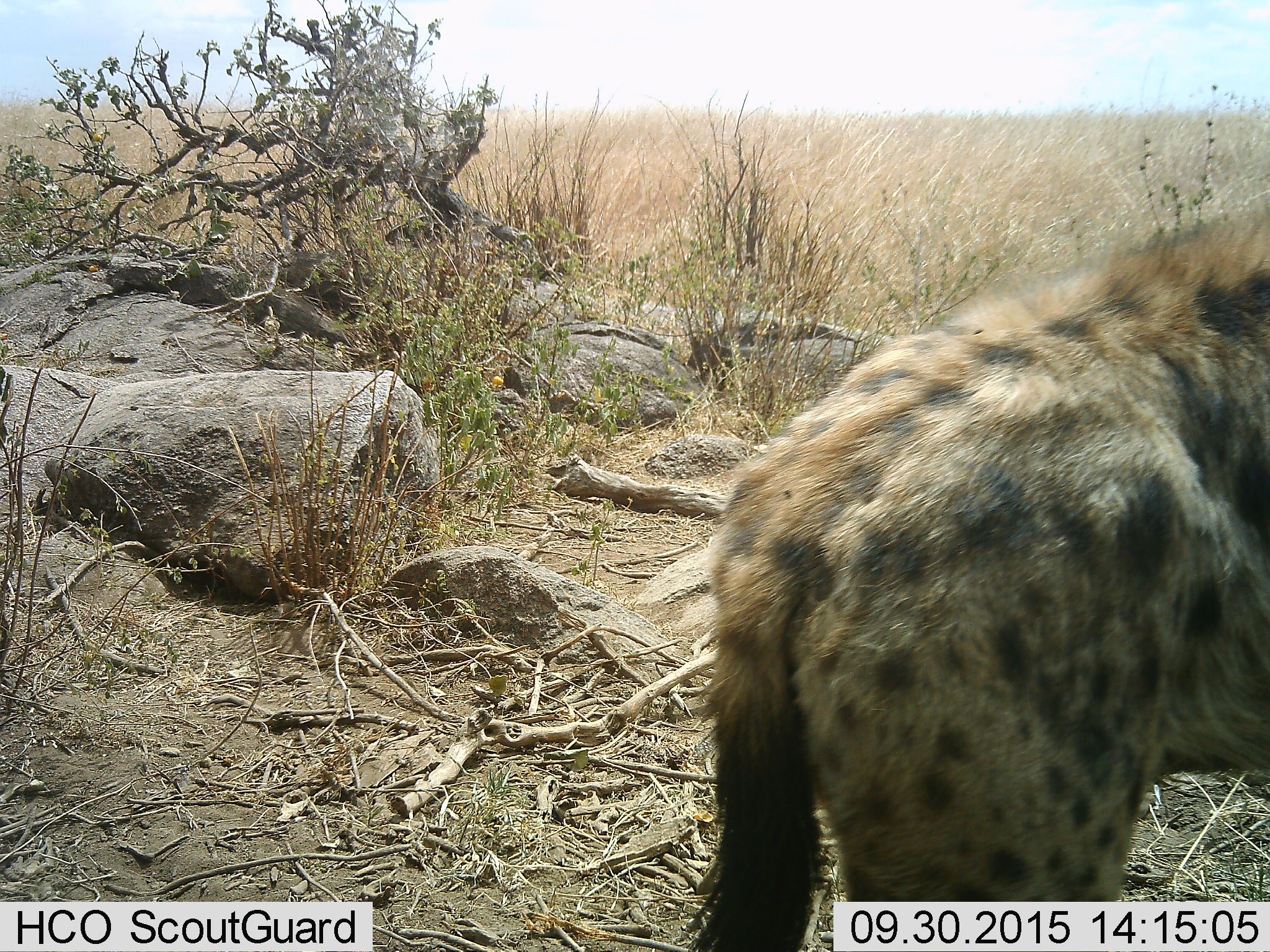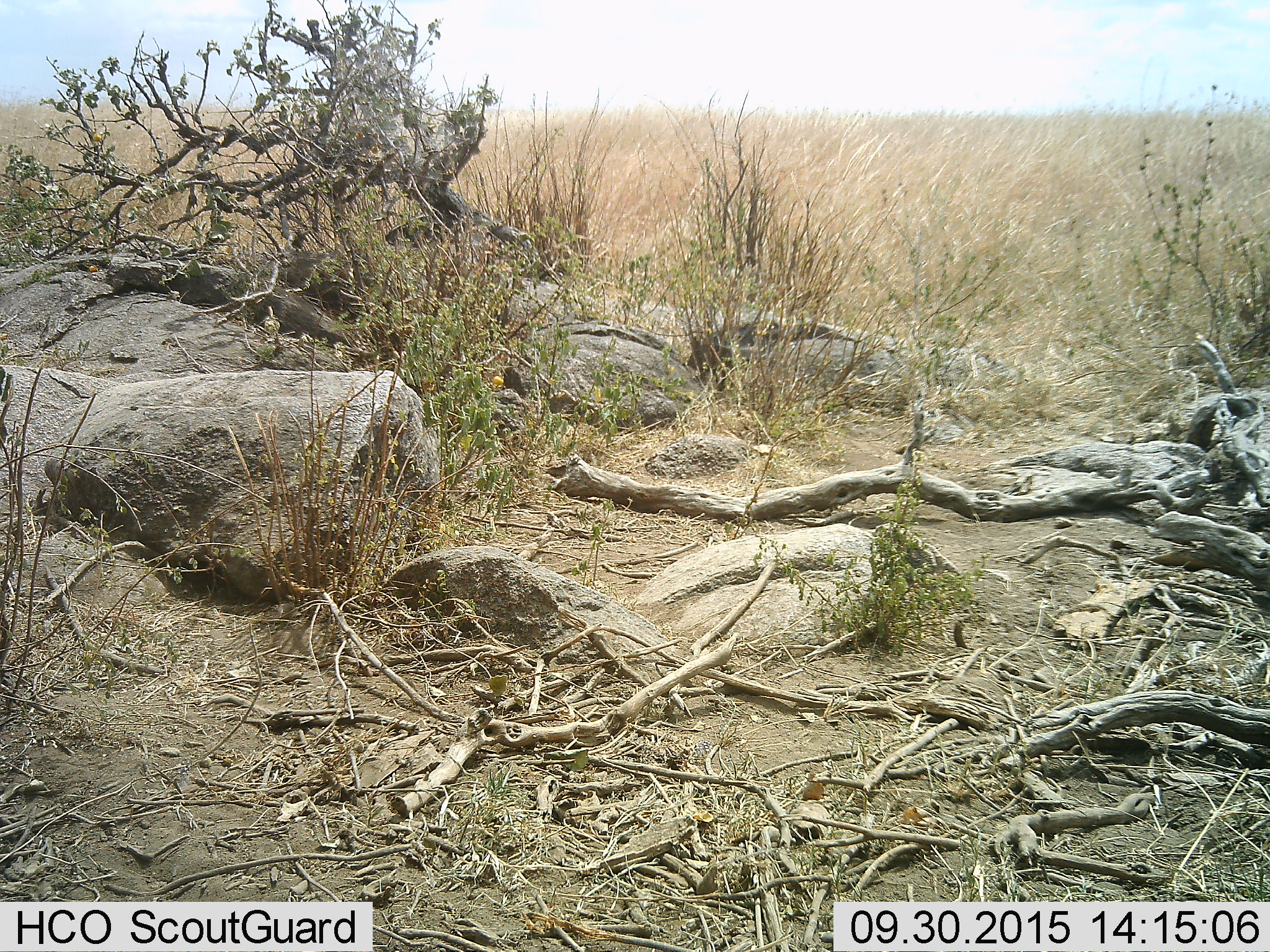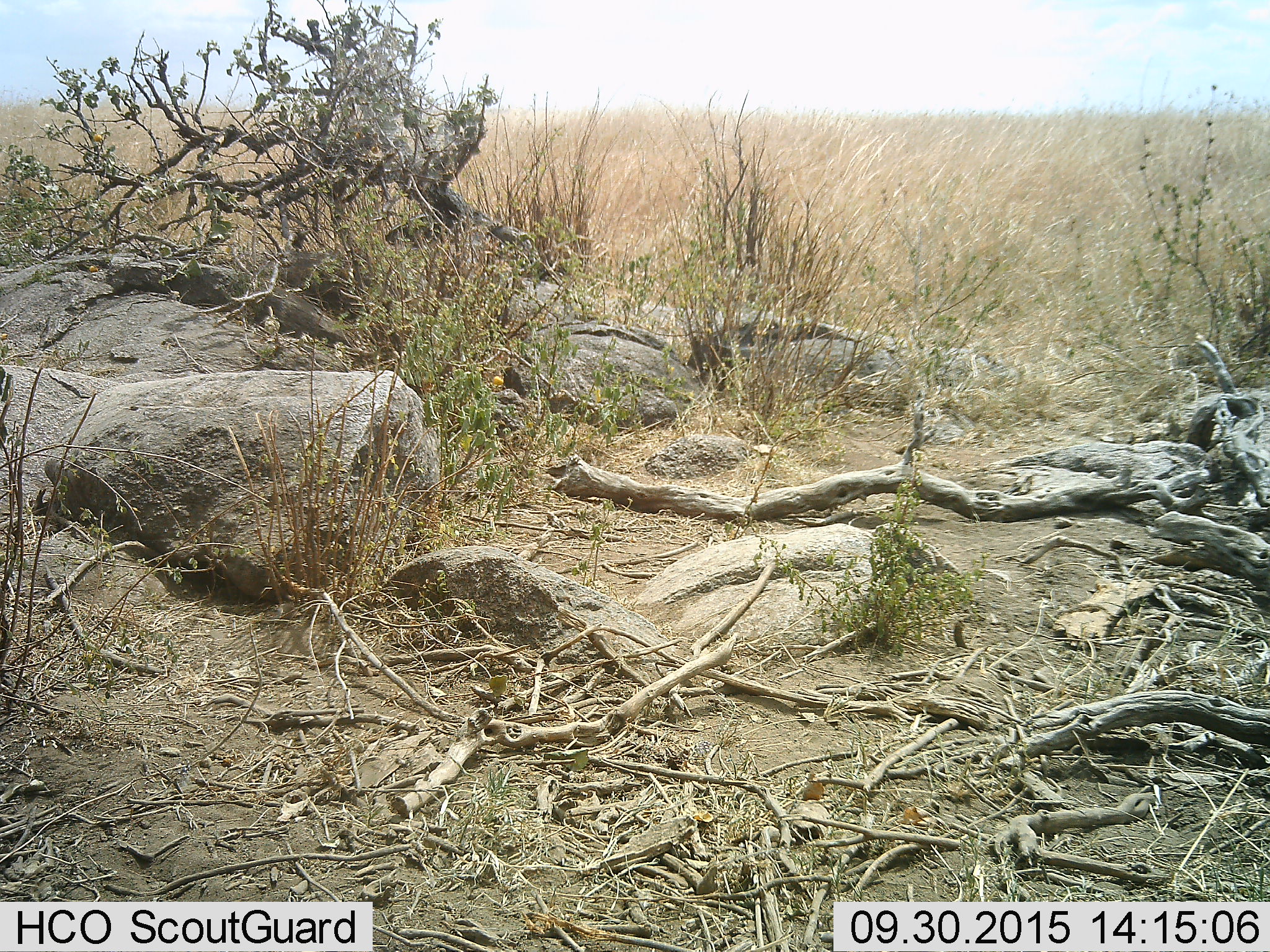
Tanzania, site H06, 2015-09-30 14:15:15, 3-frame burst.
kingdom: Animalia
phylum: Chordata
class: Mammalia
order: Carnivora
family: Hyaenidae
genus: Crocuta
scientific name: Crocuta crocuta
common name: spotted hyena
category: hyenaspotted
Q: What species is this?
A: Hyenaspotted (spotted hyena) (Crocuta crocuta).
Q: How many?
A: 1.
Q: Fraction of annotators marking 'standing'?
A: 11%.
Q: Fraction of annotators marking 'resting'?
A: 11%.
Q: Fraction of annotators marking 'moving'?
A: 89%.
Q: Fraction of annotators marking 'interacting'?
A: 0%.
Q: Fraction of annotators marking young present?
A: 0%.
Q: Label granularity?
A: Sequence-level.